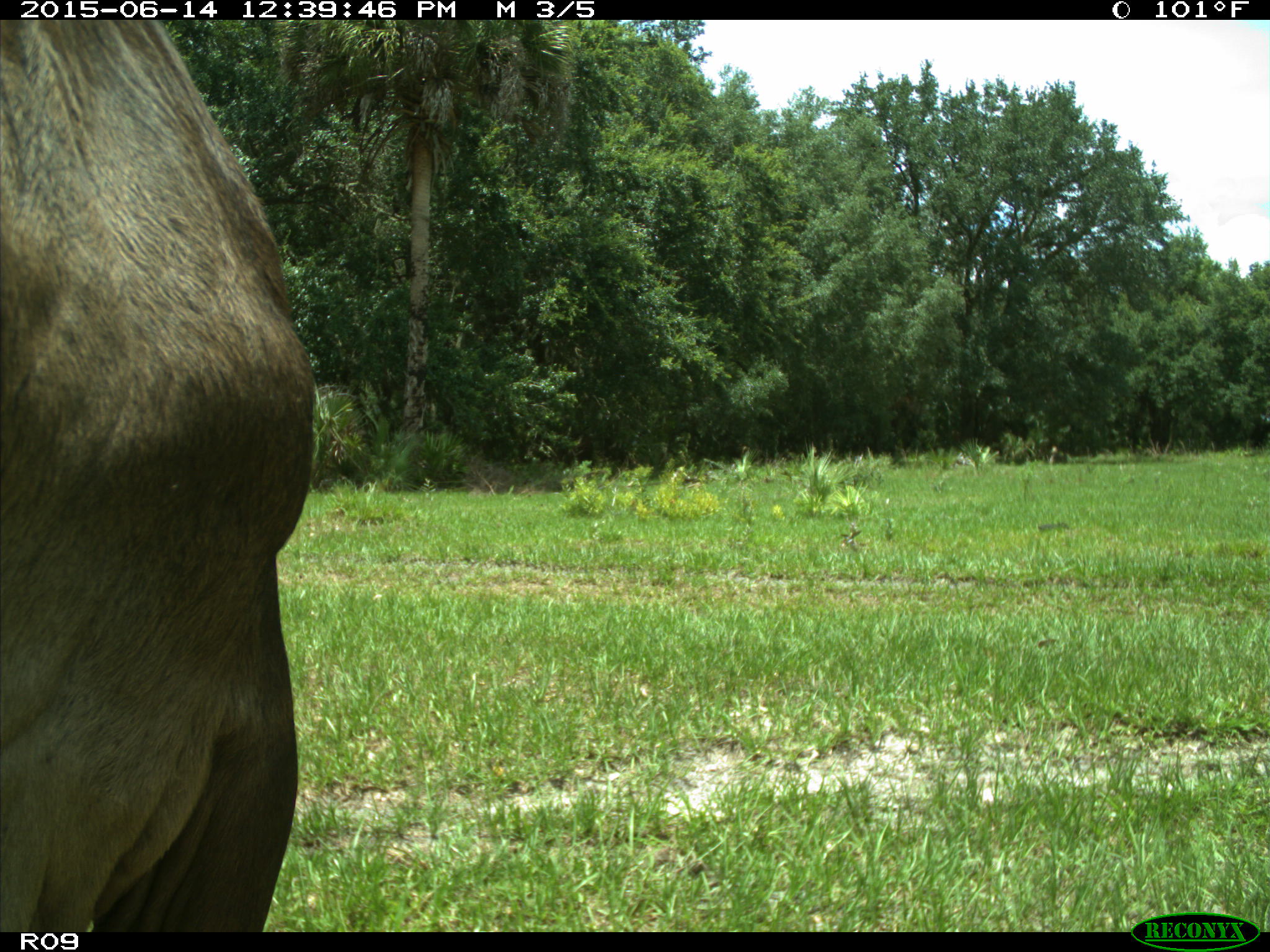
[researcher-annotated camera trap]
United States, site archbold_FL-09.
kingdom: Animalia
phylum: Chordata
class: Mammalia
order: Artiodactyla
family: Bovidae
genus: Bos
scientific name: Bos taurus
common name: domestic cow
Bos taurus (domestic cow).